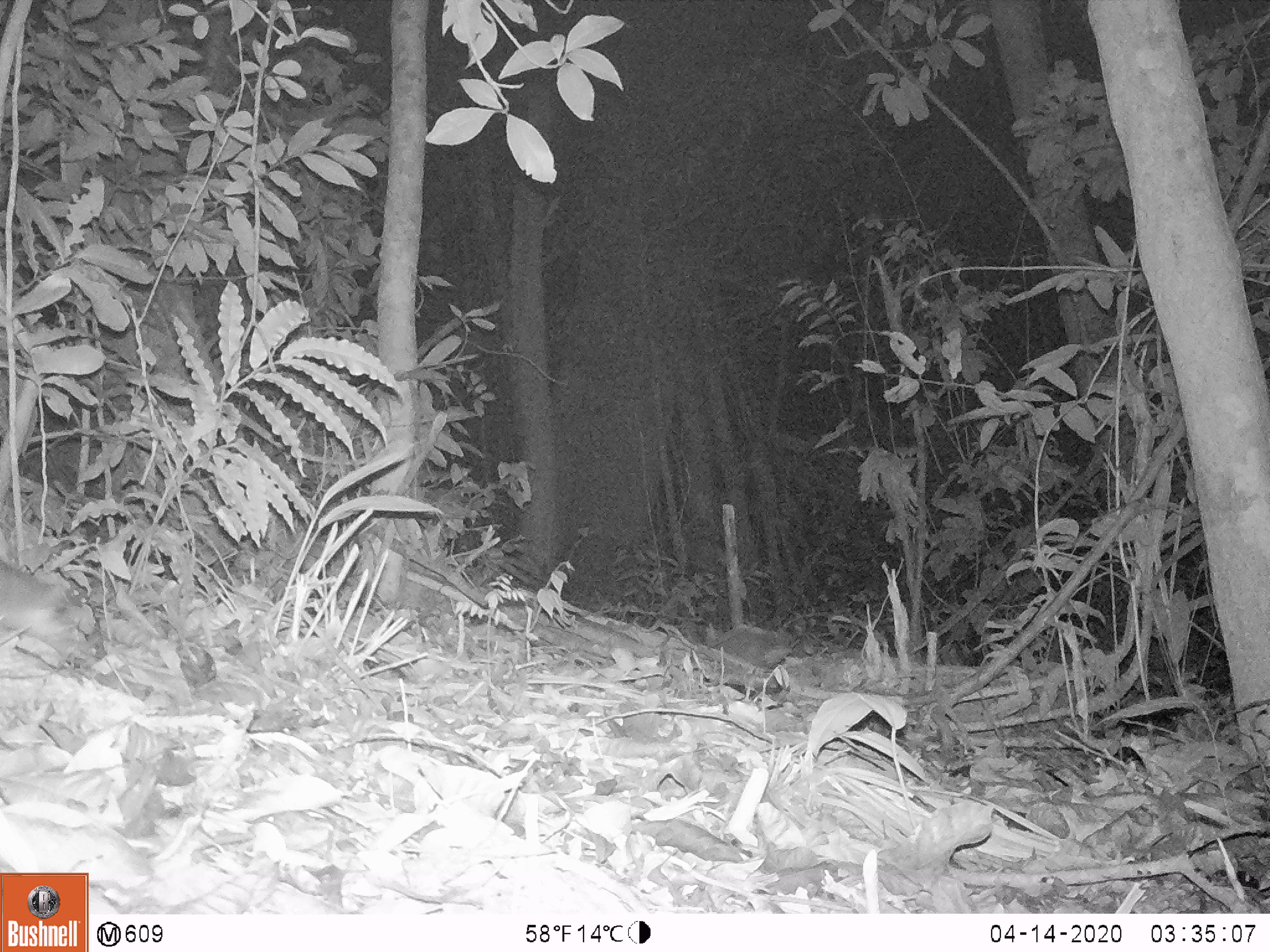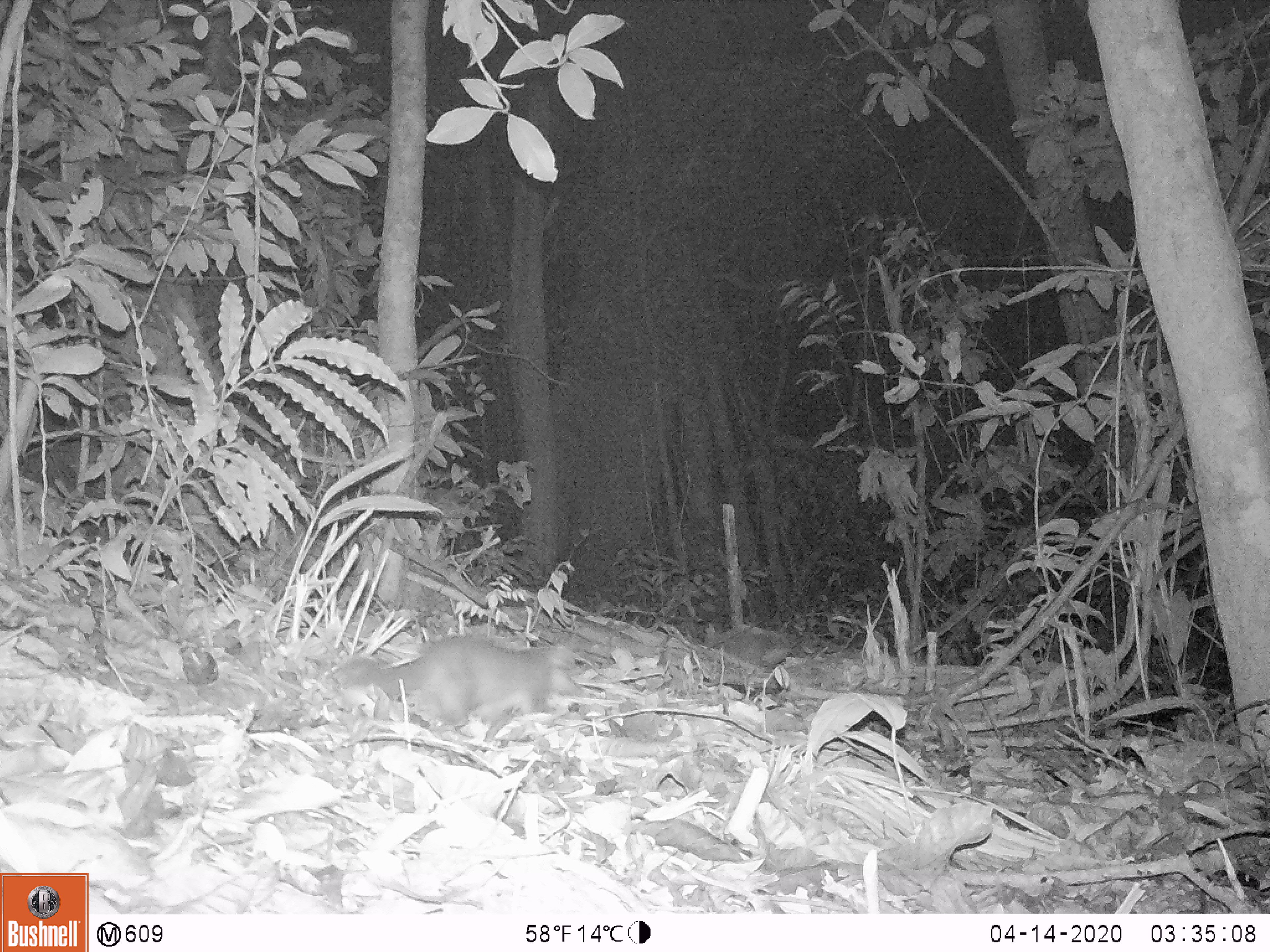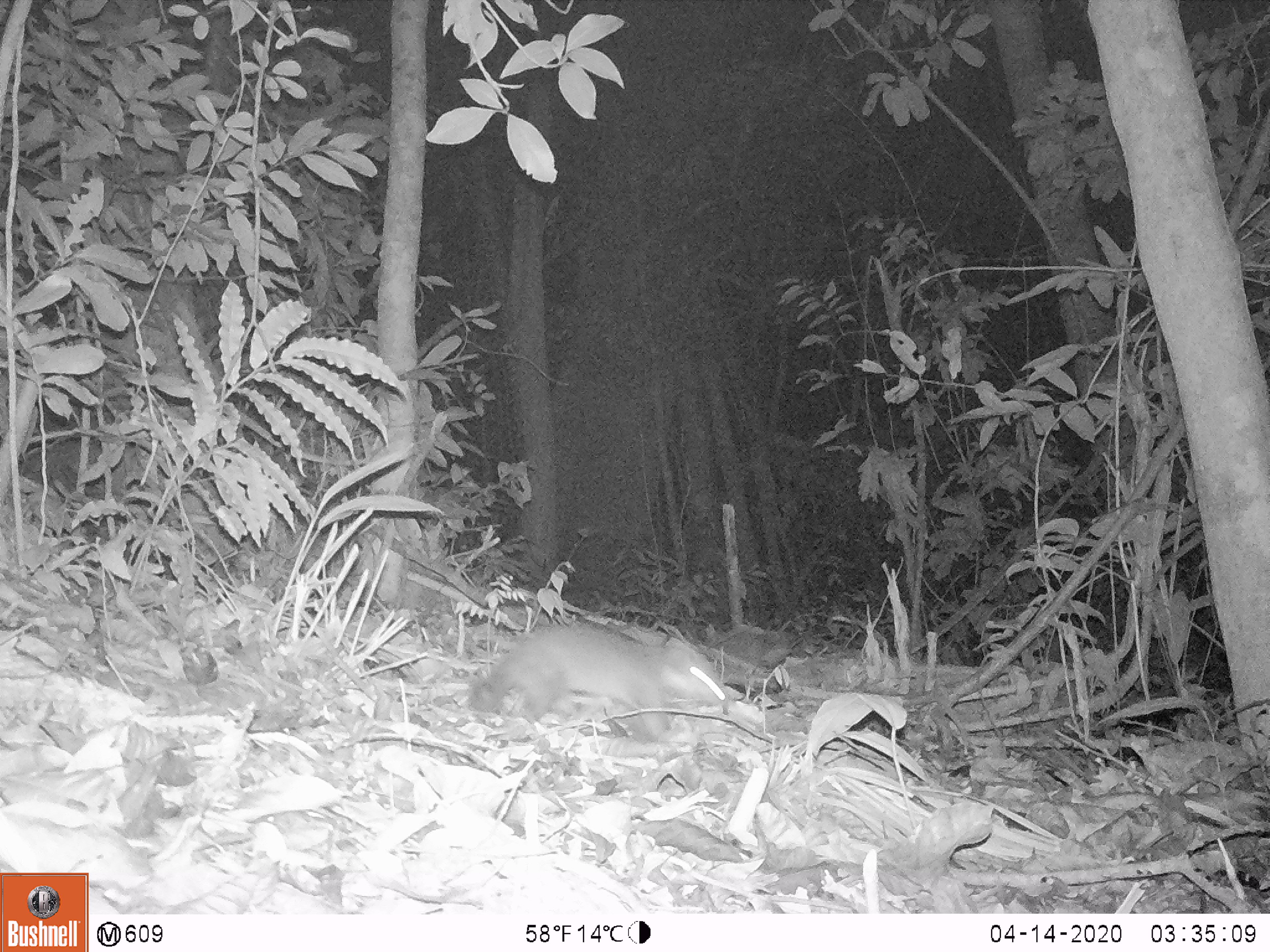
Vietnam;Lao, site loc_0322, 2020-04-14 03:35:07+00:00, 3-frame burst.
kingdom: Animalia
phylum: Chordata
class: Mammalia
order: Carnivora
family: Mustelidae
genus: Melogale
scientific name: Melogale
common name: ferret badger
Ferret badger (Melogale). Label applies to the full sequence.